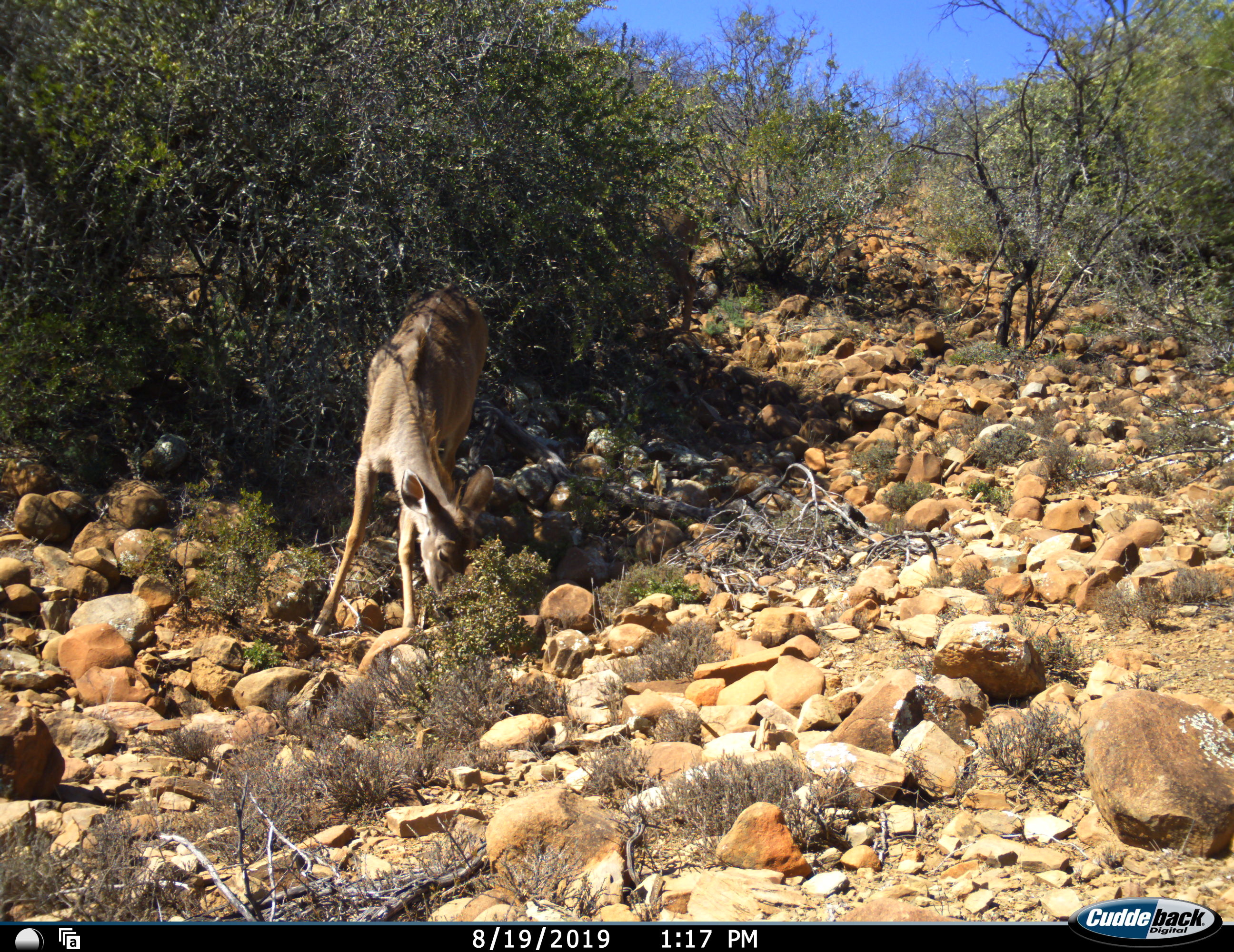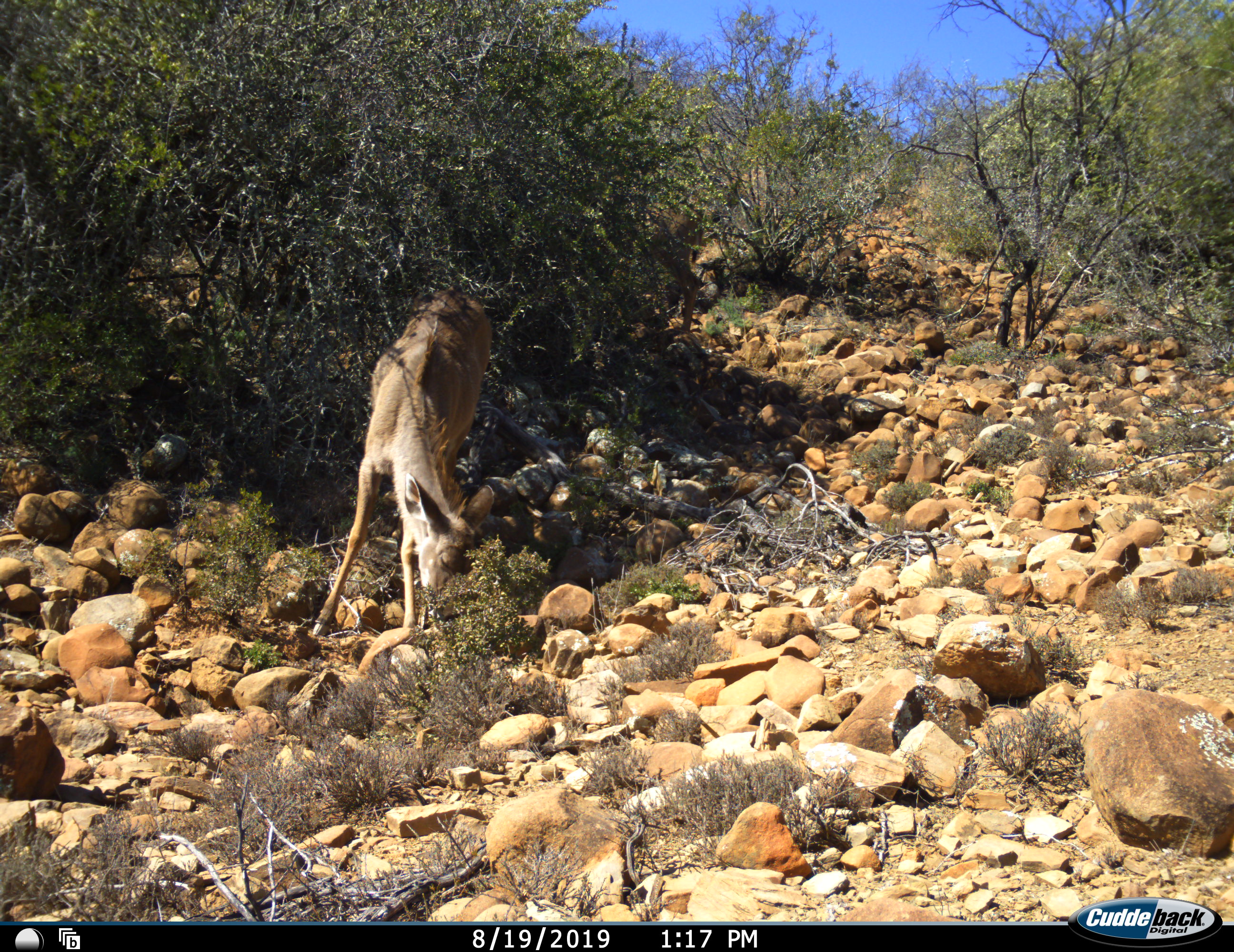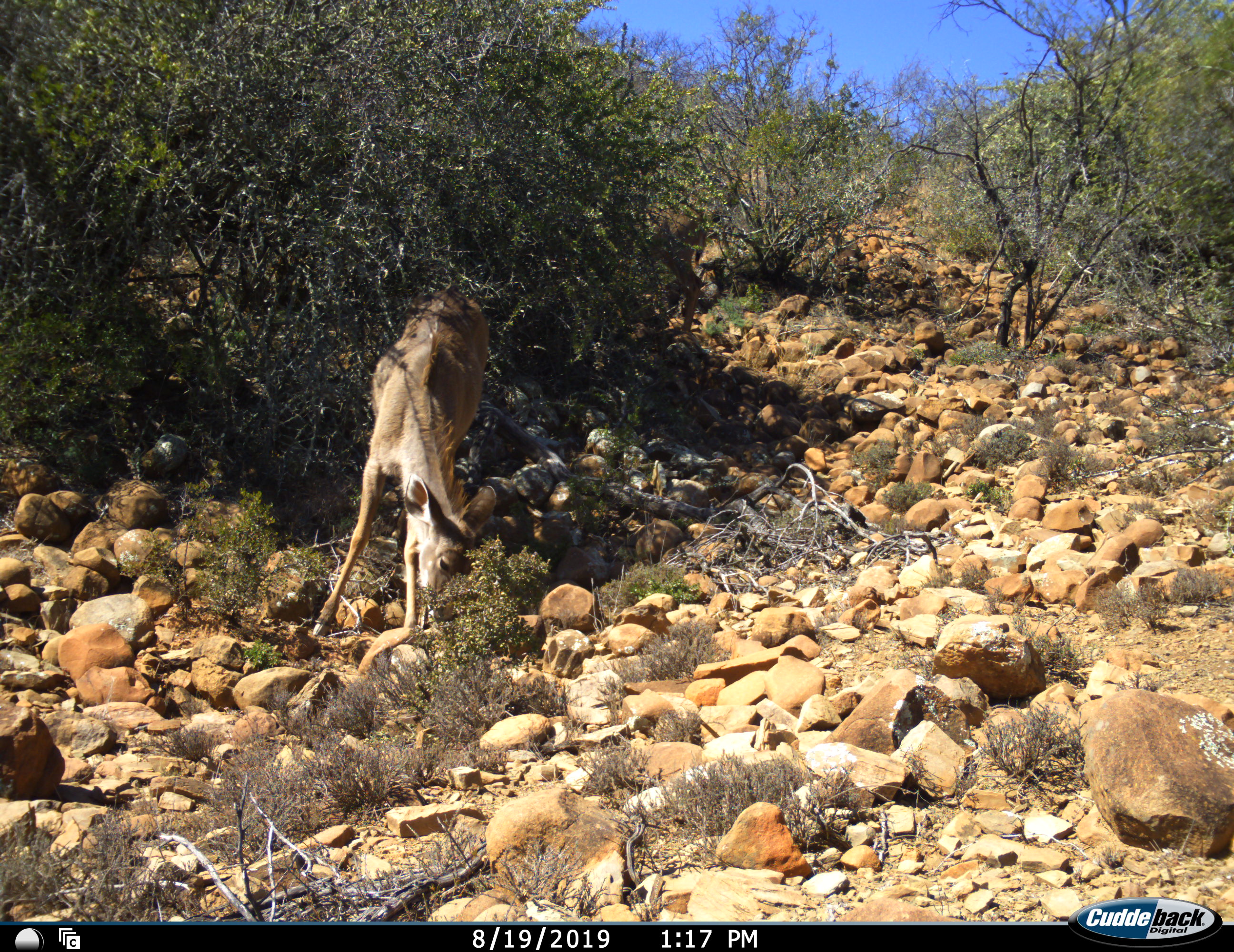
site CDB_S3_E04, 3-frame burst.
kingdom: Animalia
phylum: Chordata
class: Mammalia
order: Artiodactyla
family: Bovidae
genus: Tragelaphus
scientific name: Tragelaphus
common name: kudu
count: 2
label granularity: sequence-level